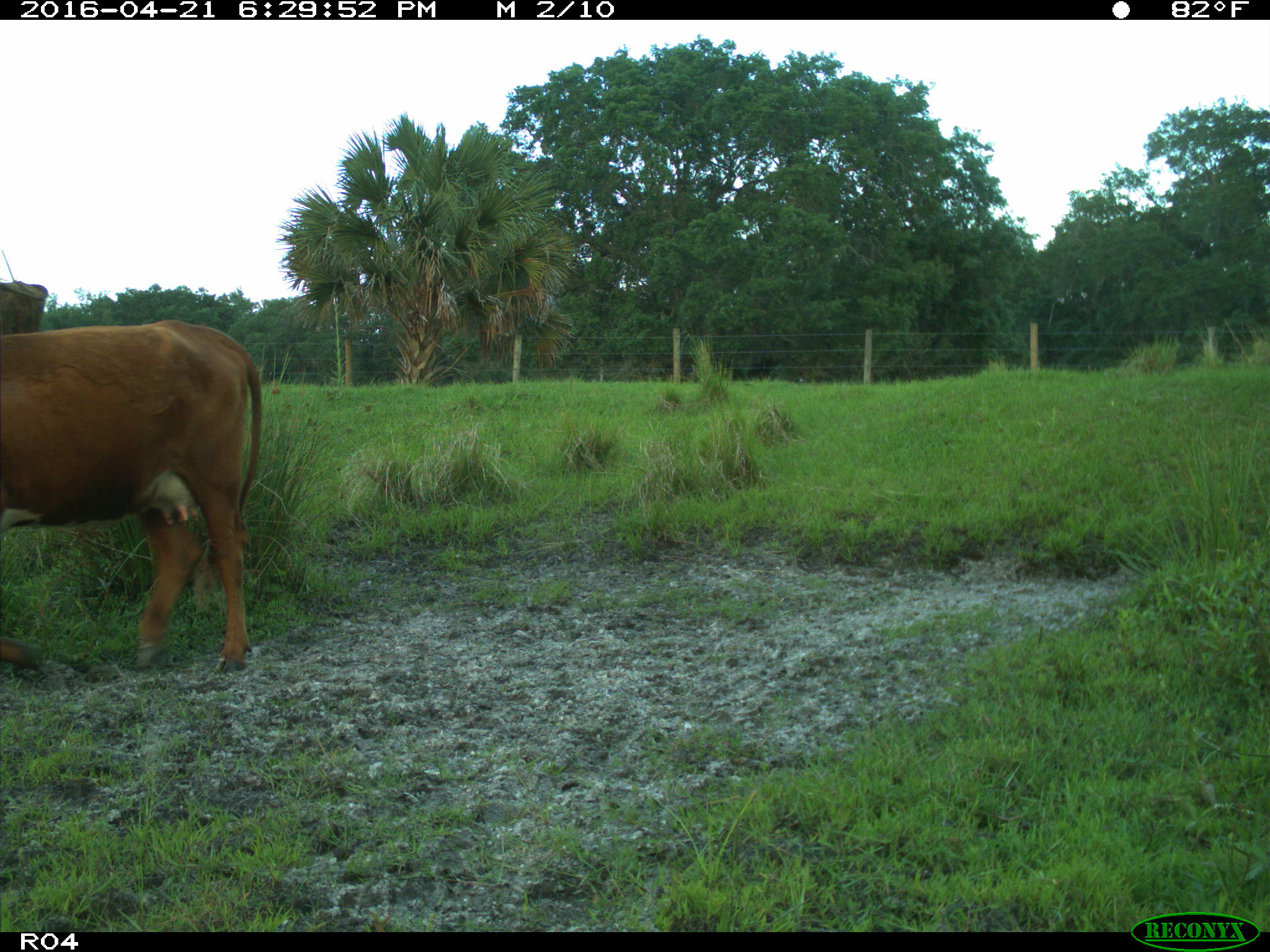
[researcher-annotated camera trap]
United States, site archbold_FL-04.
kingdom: Animalia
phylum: Chordata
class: Mammalia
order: Artiodactyla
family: Bovidae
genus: Bos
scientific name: Bos taurus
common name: domestic cow